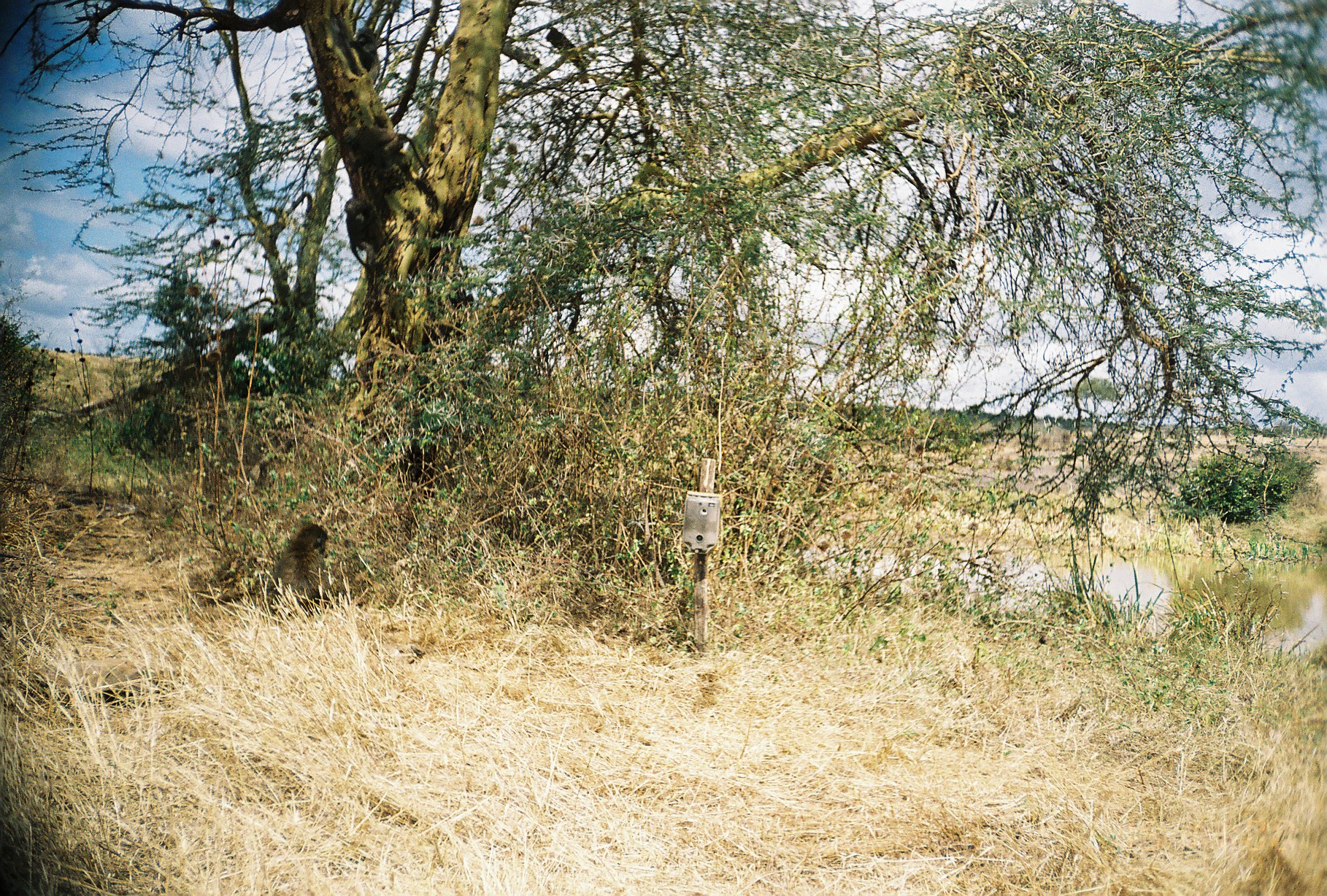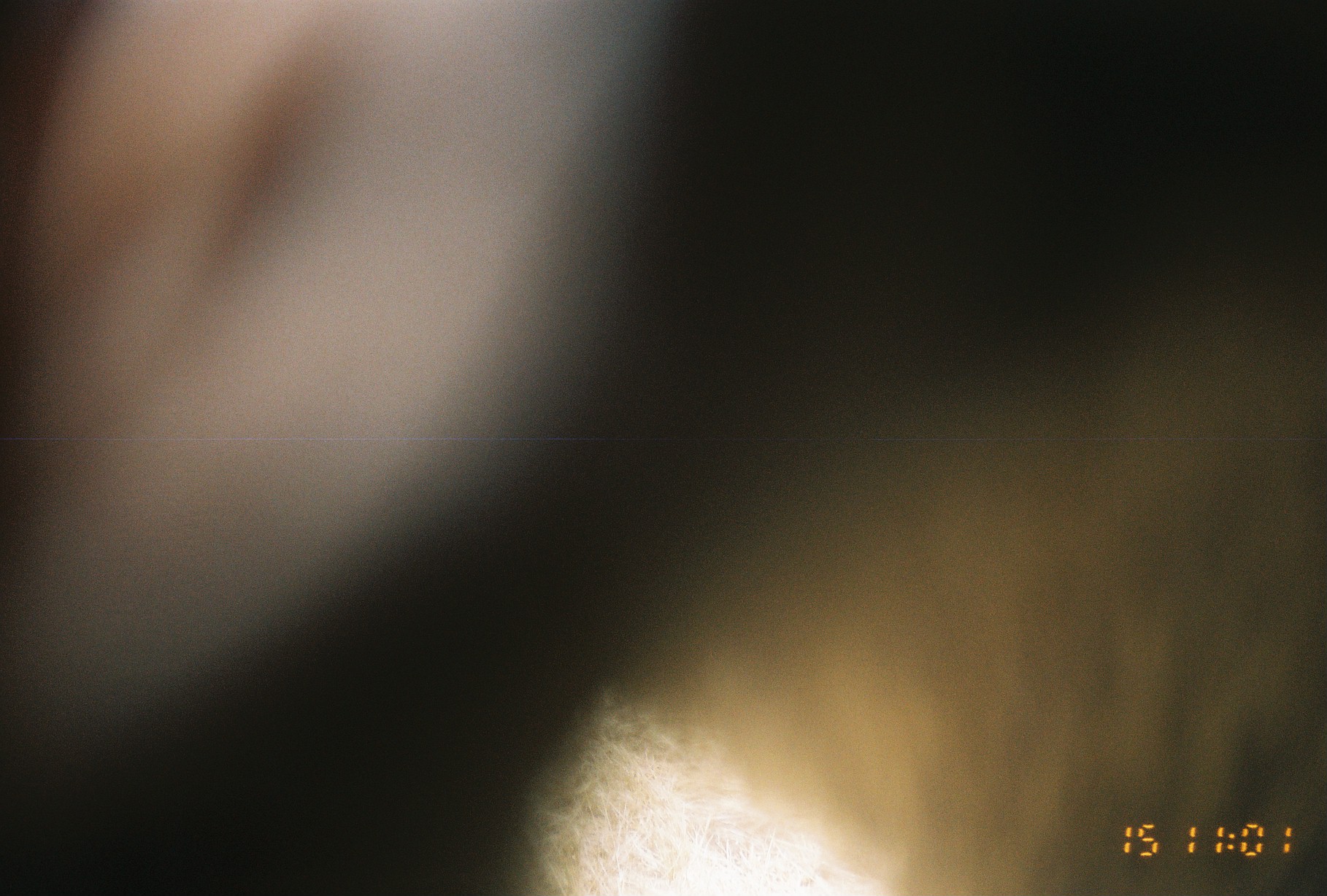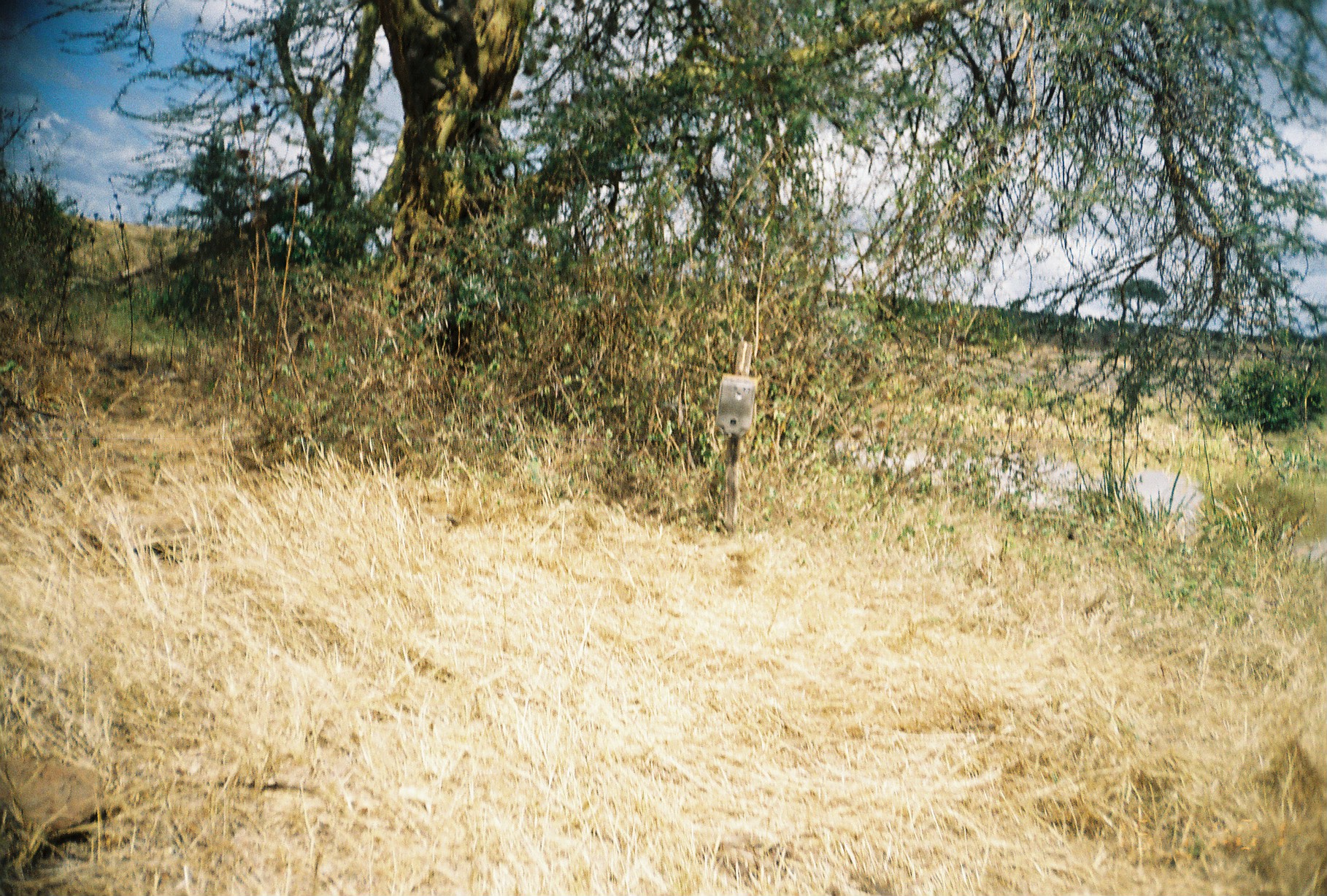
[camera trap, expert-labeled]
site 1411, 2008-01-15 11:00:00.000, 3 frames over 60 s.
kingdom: Animalia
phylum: Chordata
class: Mammalia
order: Primates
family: Cercopithecidae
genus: Papio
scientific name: Papio anubis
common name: olive baboon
Papio anubis (olive baboon), count 1.